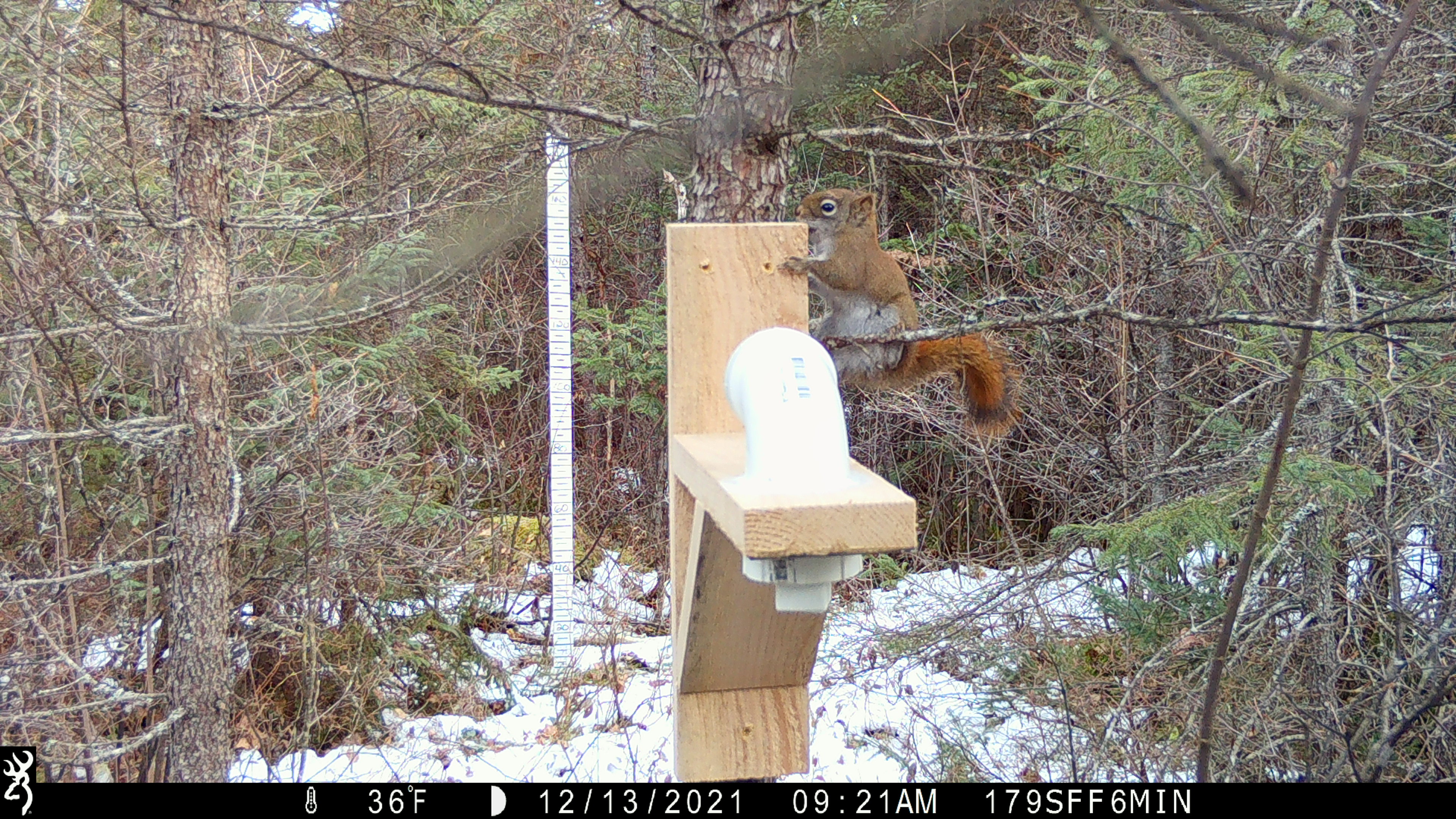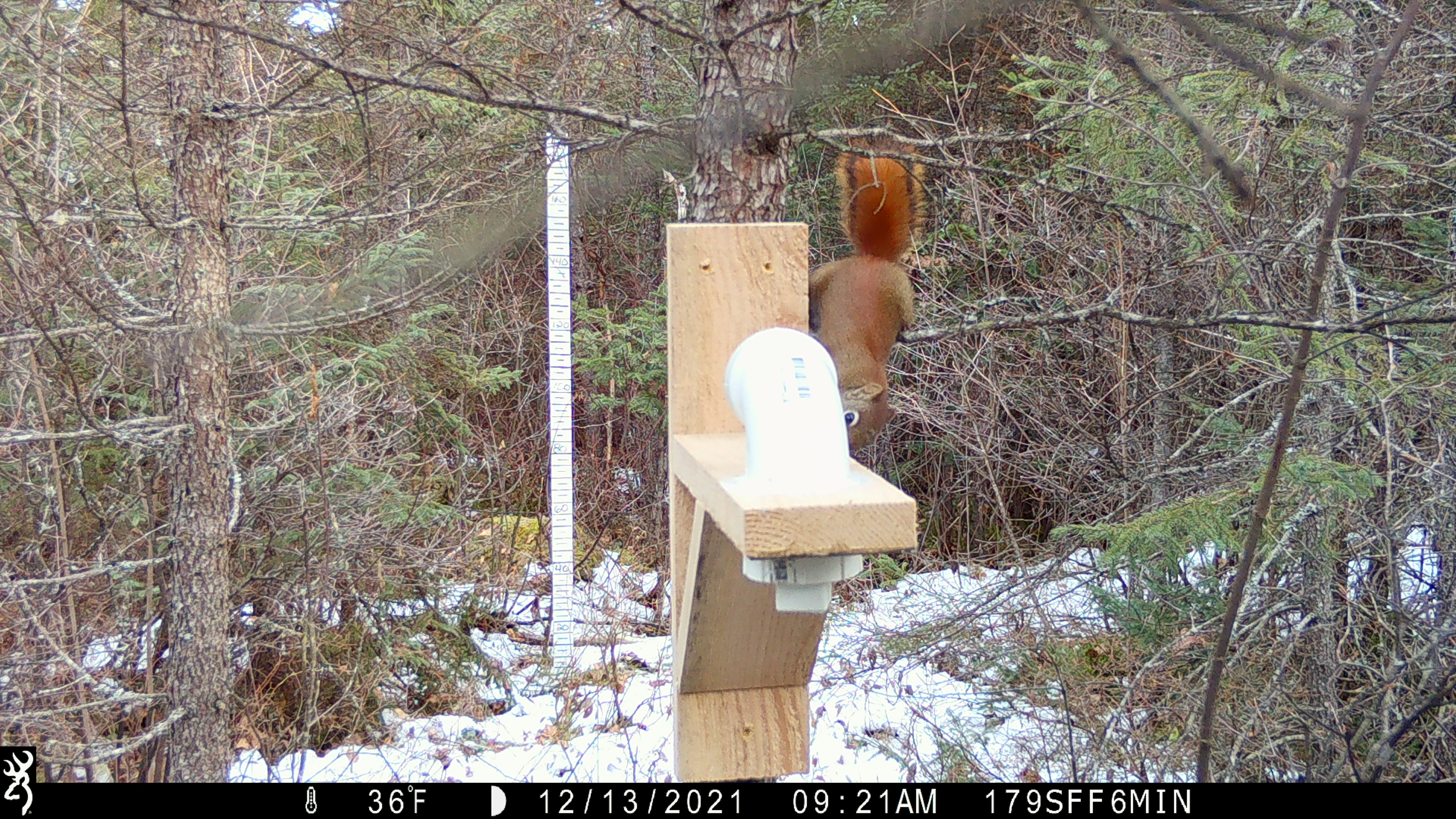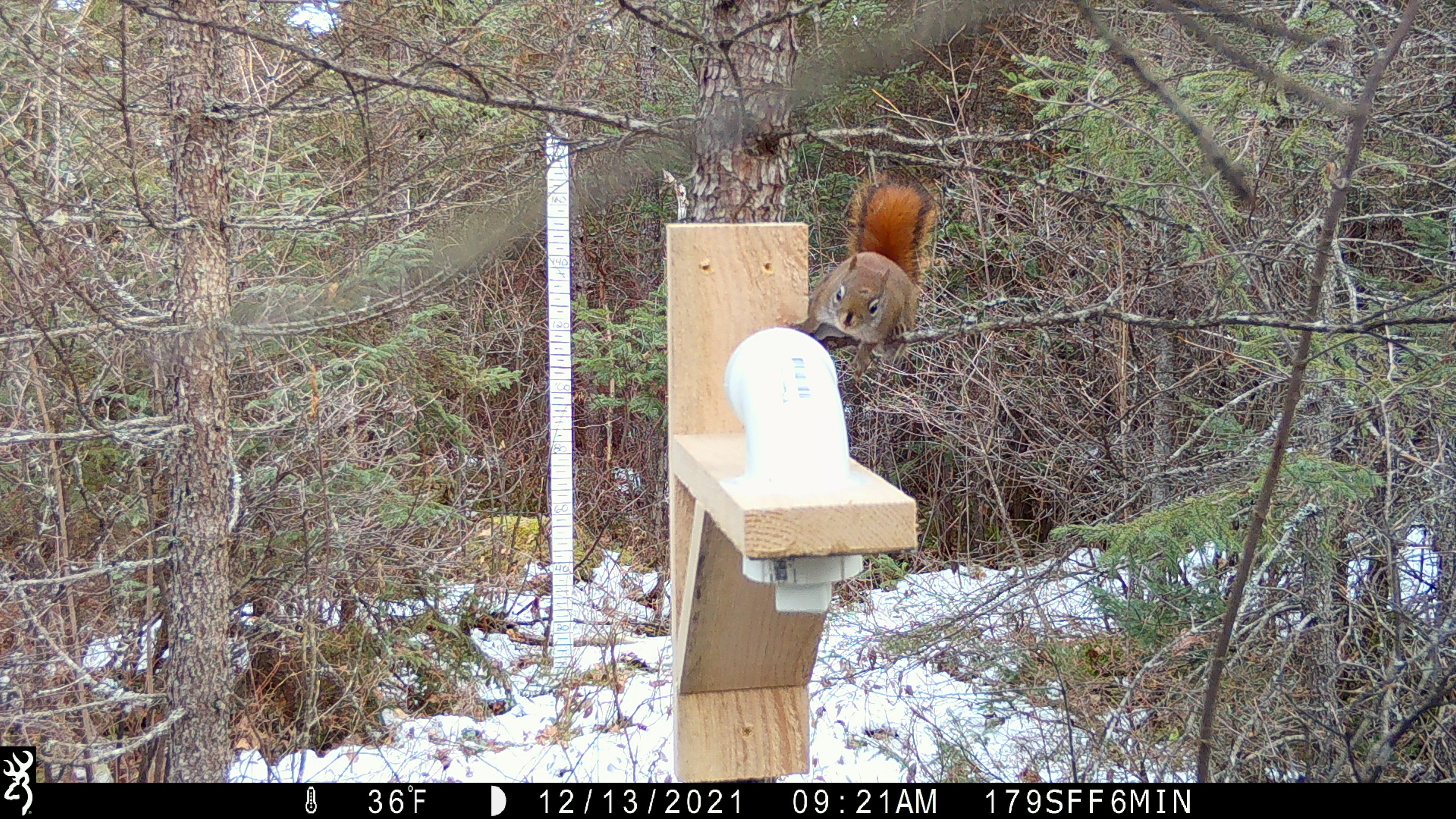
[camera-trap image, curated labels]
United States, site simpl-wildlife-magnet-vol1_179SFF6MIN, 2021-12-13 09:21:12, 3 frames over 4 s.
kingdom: Animalia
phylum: Chordata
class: Mammalia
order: Rodentia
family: Sciuridae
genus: Tamiasciurus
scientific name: Tamiasciurus hudsonicus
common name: red squirrel